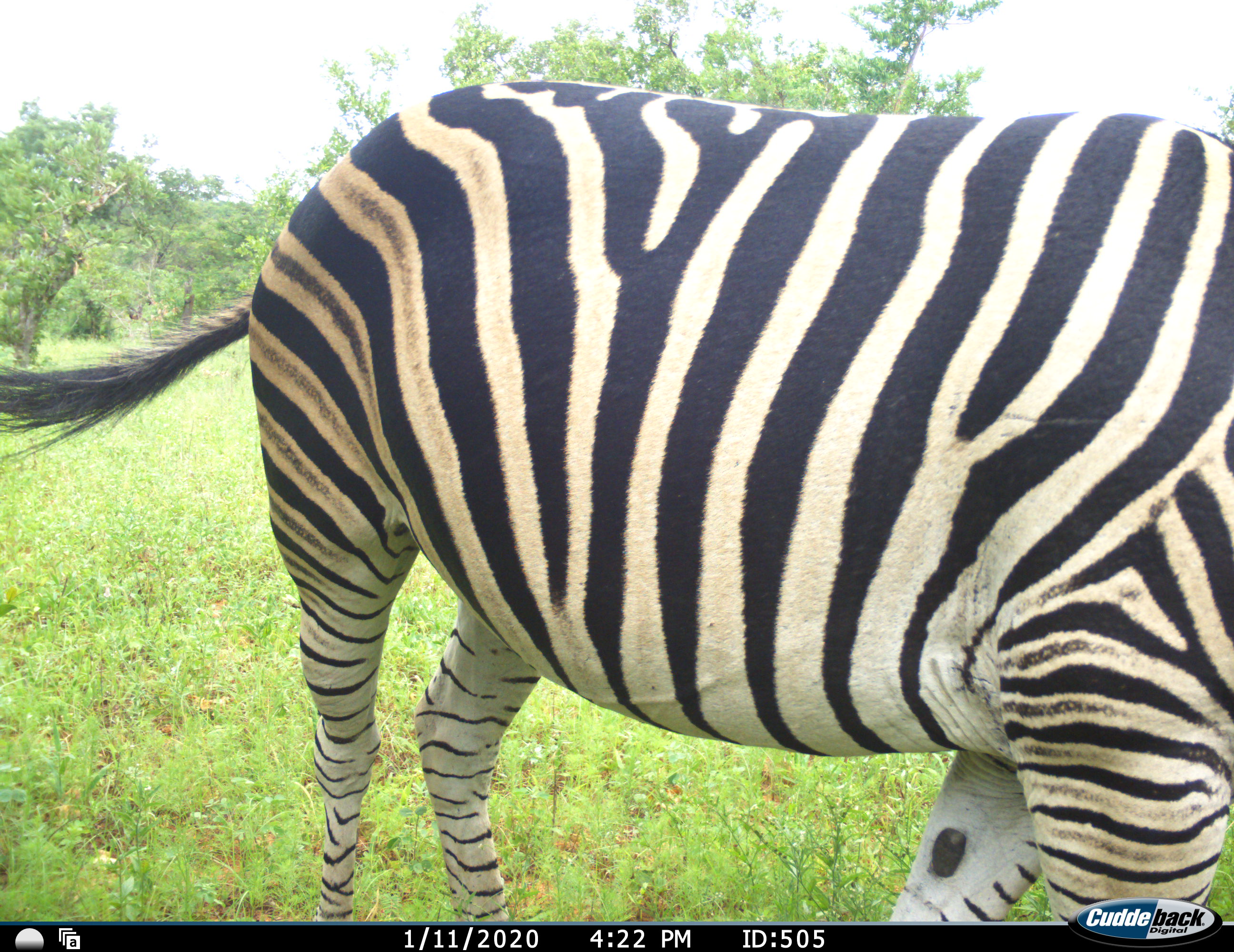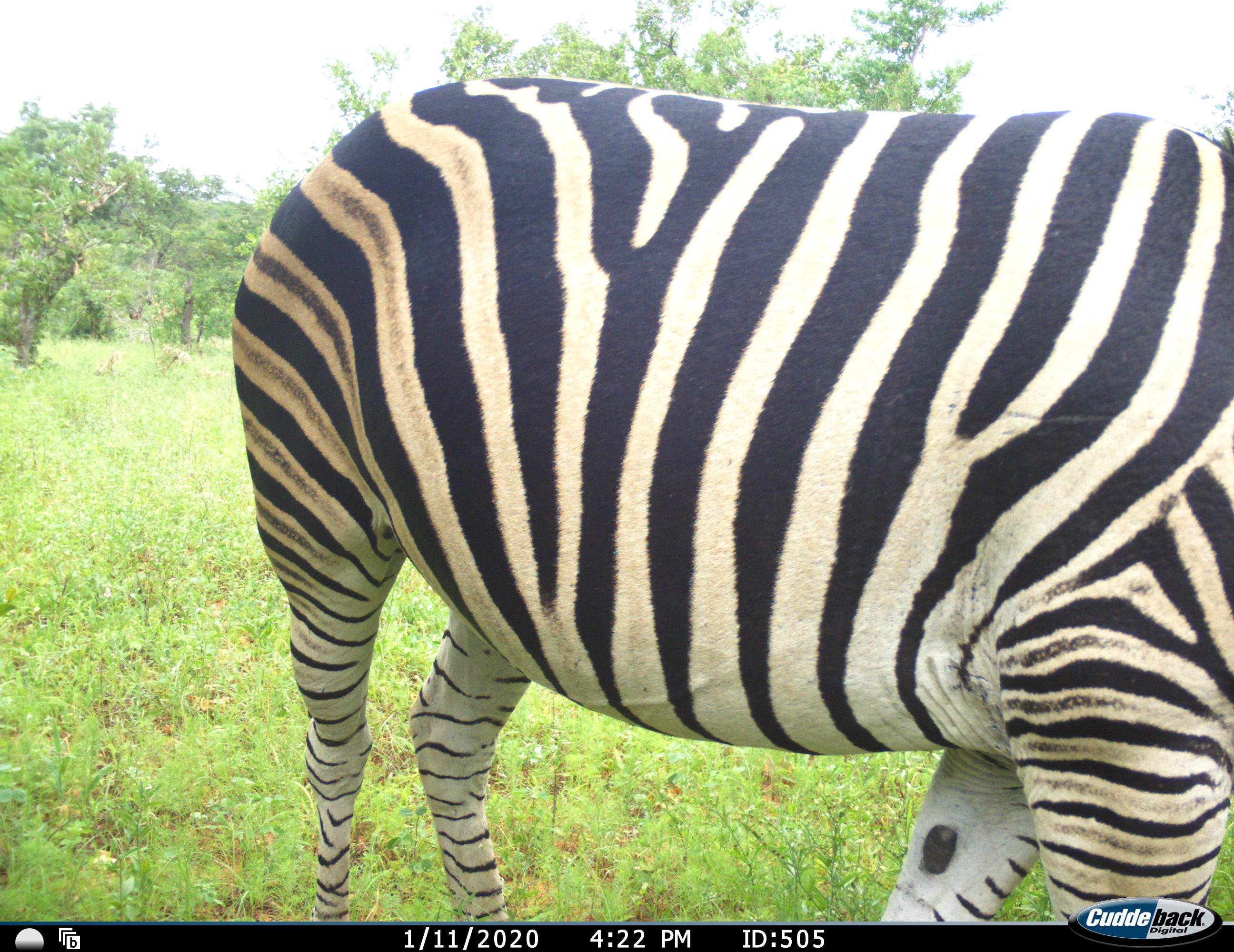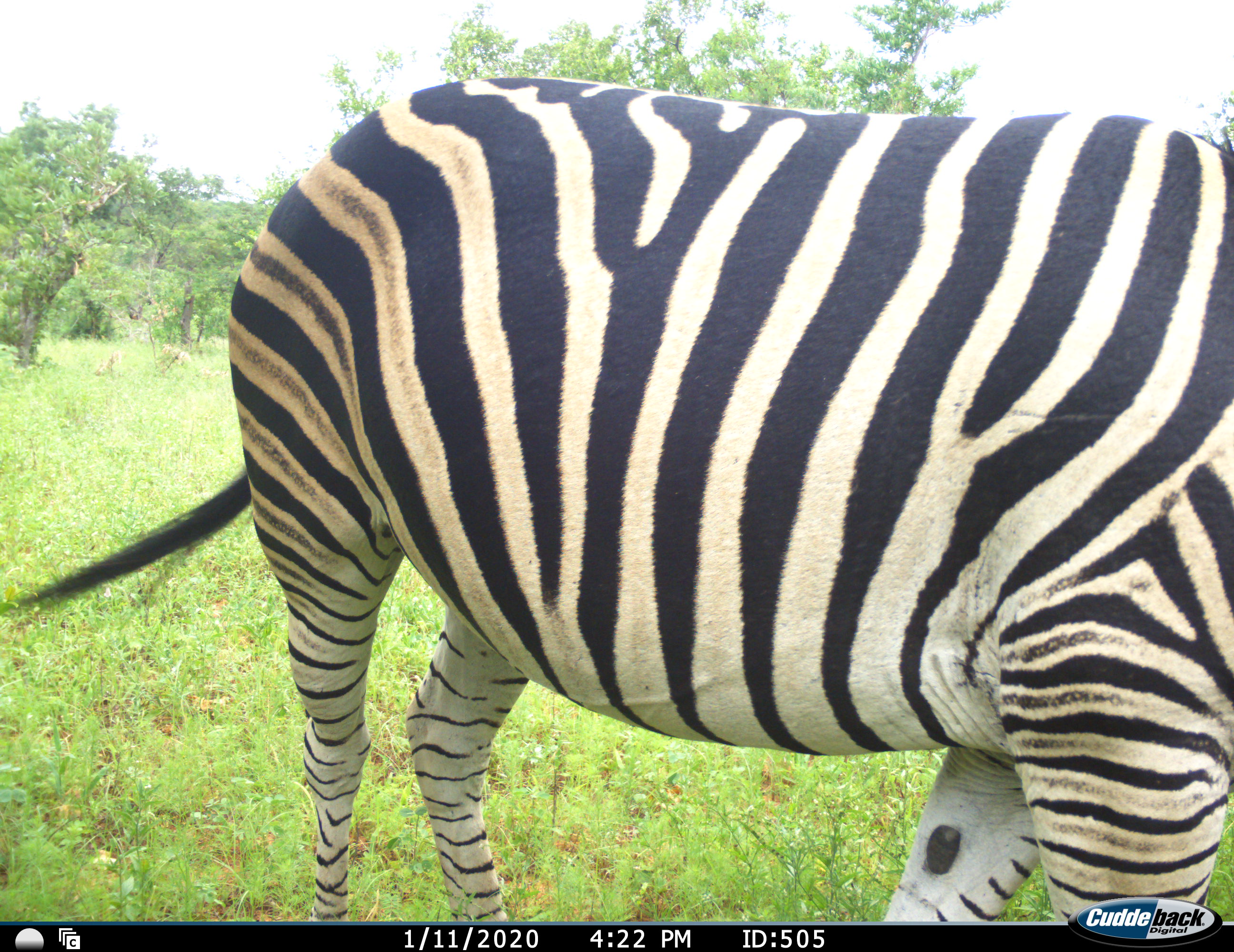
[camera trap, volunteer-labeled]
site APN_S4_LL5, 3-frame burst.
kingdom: Animalia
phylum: Chordata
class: Mammalia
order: Perissodactyla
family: Equidae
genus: Equus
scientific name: Equus quagga burchellii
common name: burchell's zebra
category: zebraburchells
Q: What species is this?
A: Zebraburchells (burchell's zebra) (Equus quagga burchellii).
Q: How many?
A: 1.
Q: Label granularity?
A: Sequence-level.